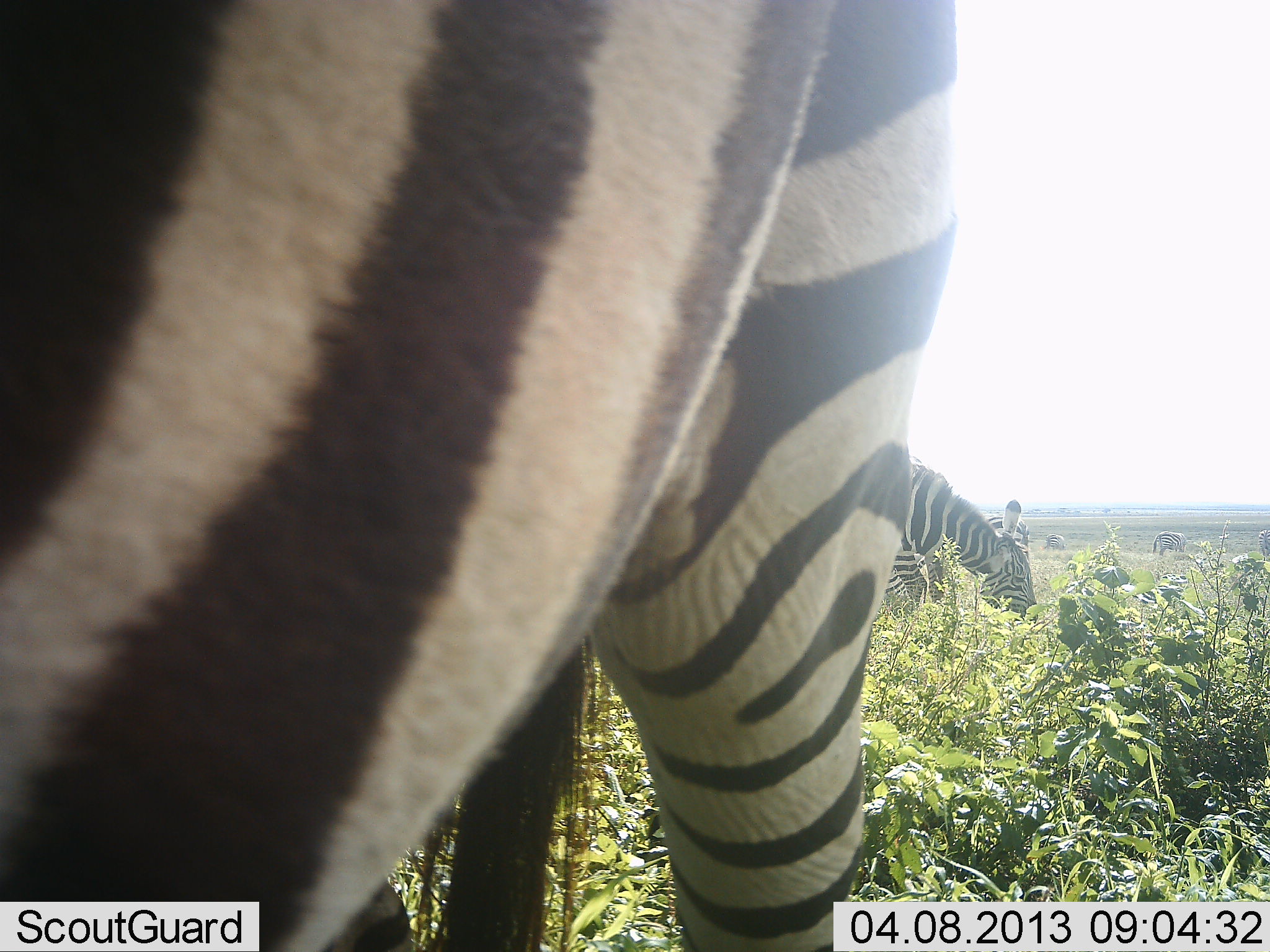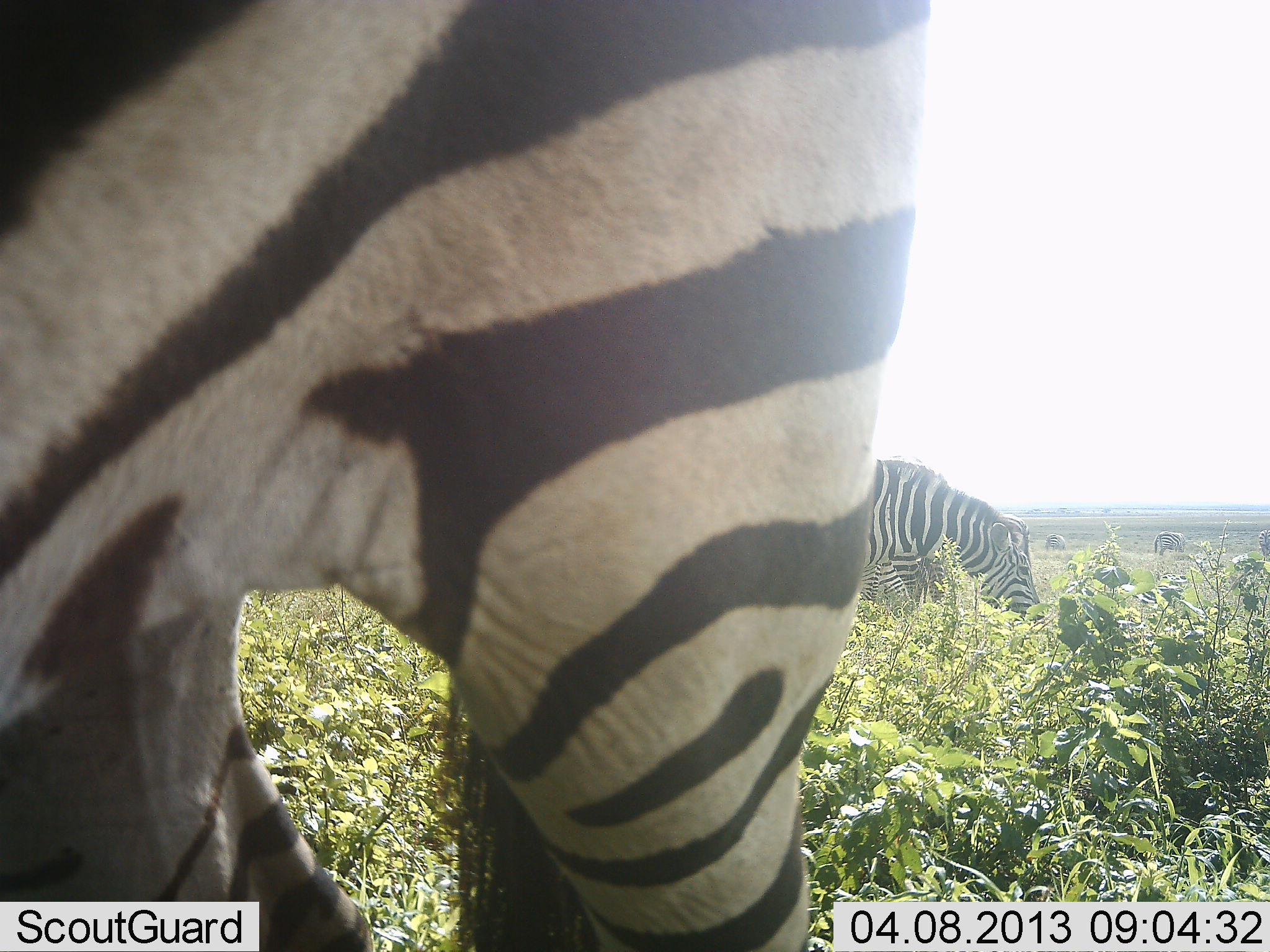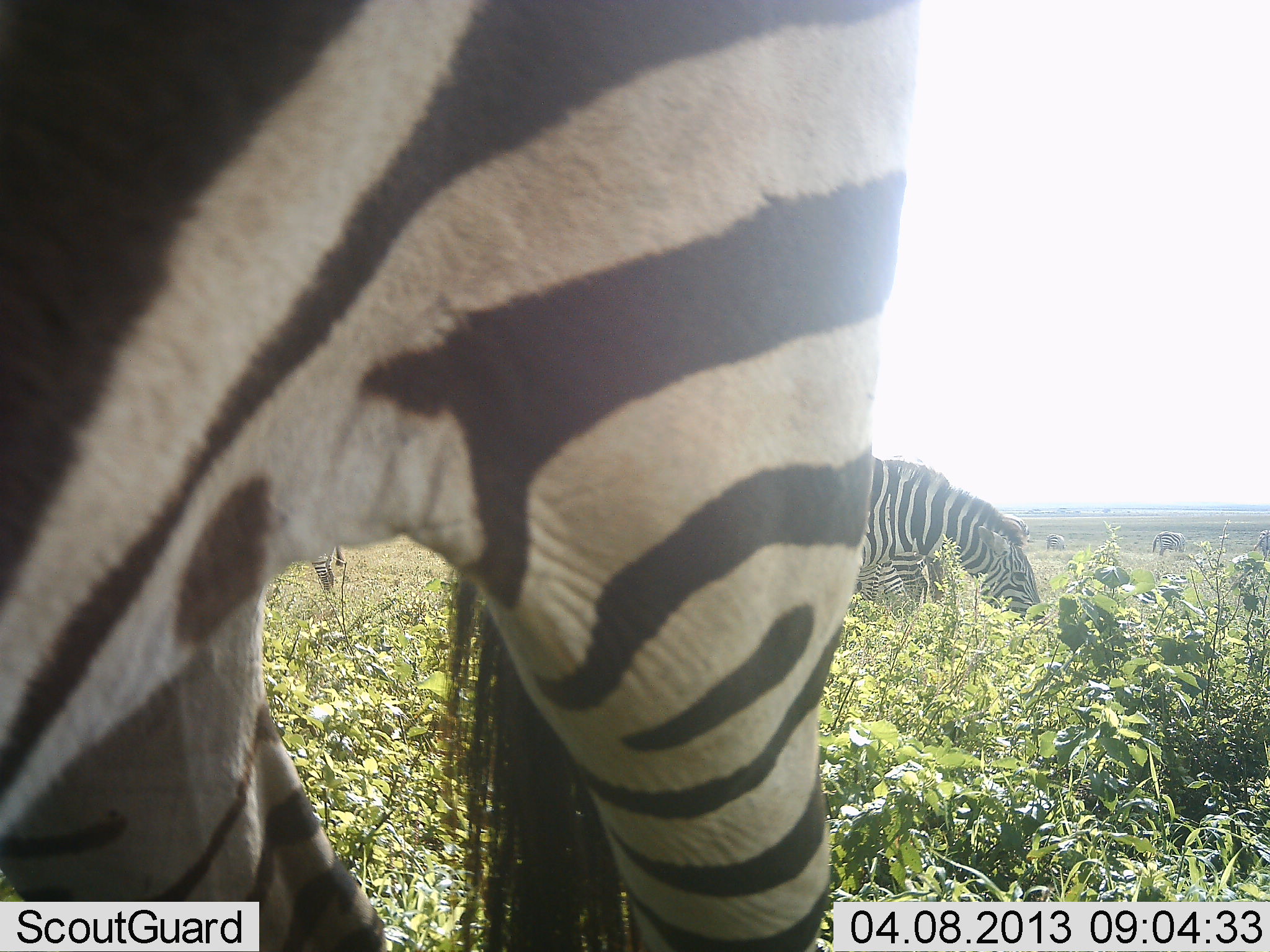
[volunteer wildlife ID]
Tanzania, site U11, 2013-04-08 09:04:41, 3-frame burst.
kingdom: Animalia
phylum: Chordata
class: Mammalia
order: Perissodactyla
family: Equidae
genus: Equus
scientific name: Equus quagga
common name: plains zebra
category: zebra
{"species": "zebra (plains zebra) (Equus quagga)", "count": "3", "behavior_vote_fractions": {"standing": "32%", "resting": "3%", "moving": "18%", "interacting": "0%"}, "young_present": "0%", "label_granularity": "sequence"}